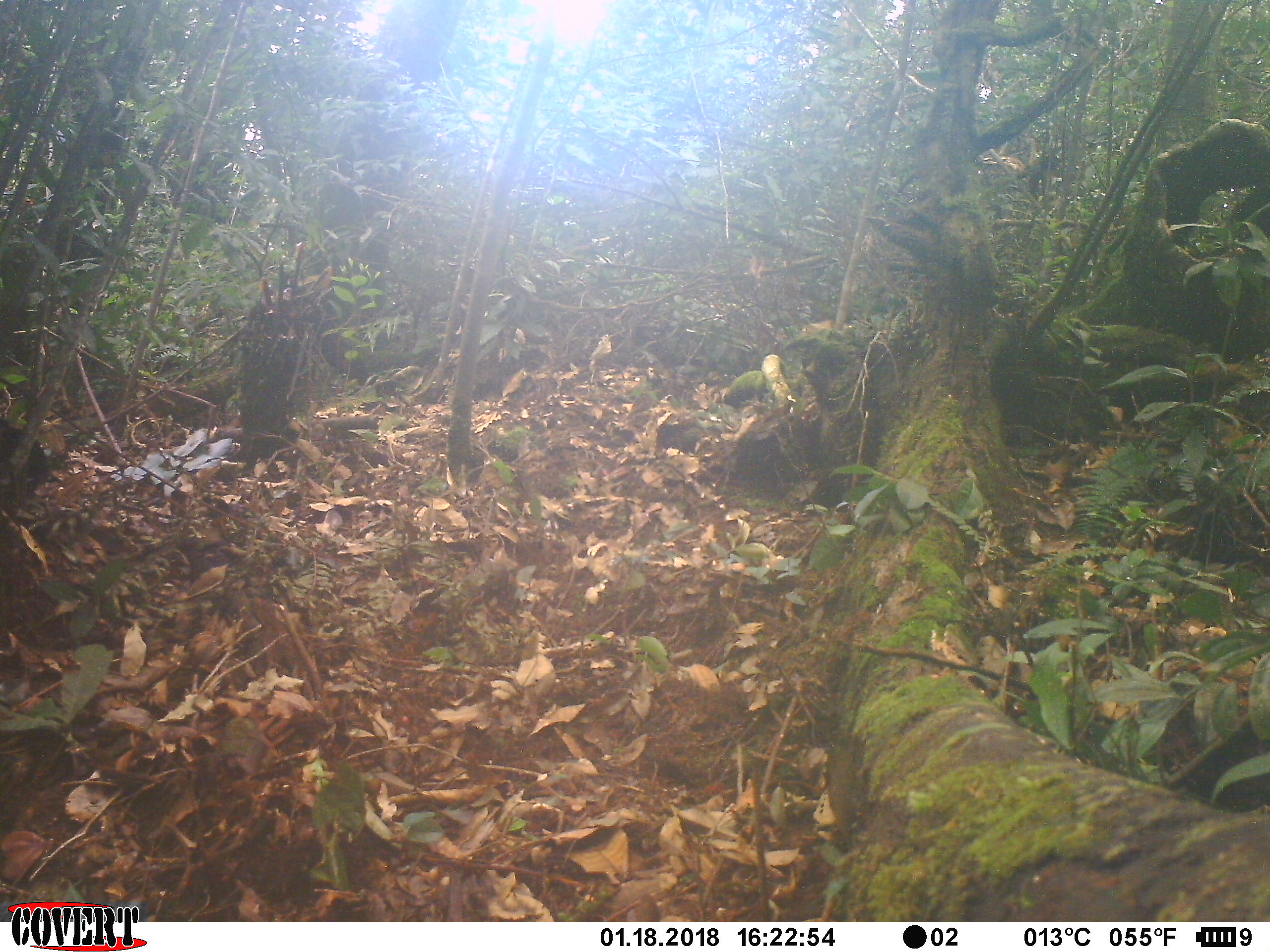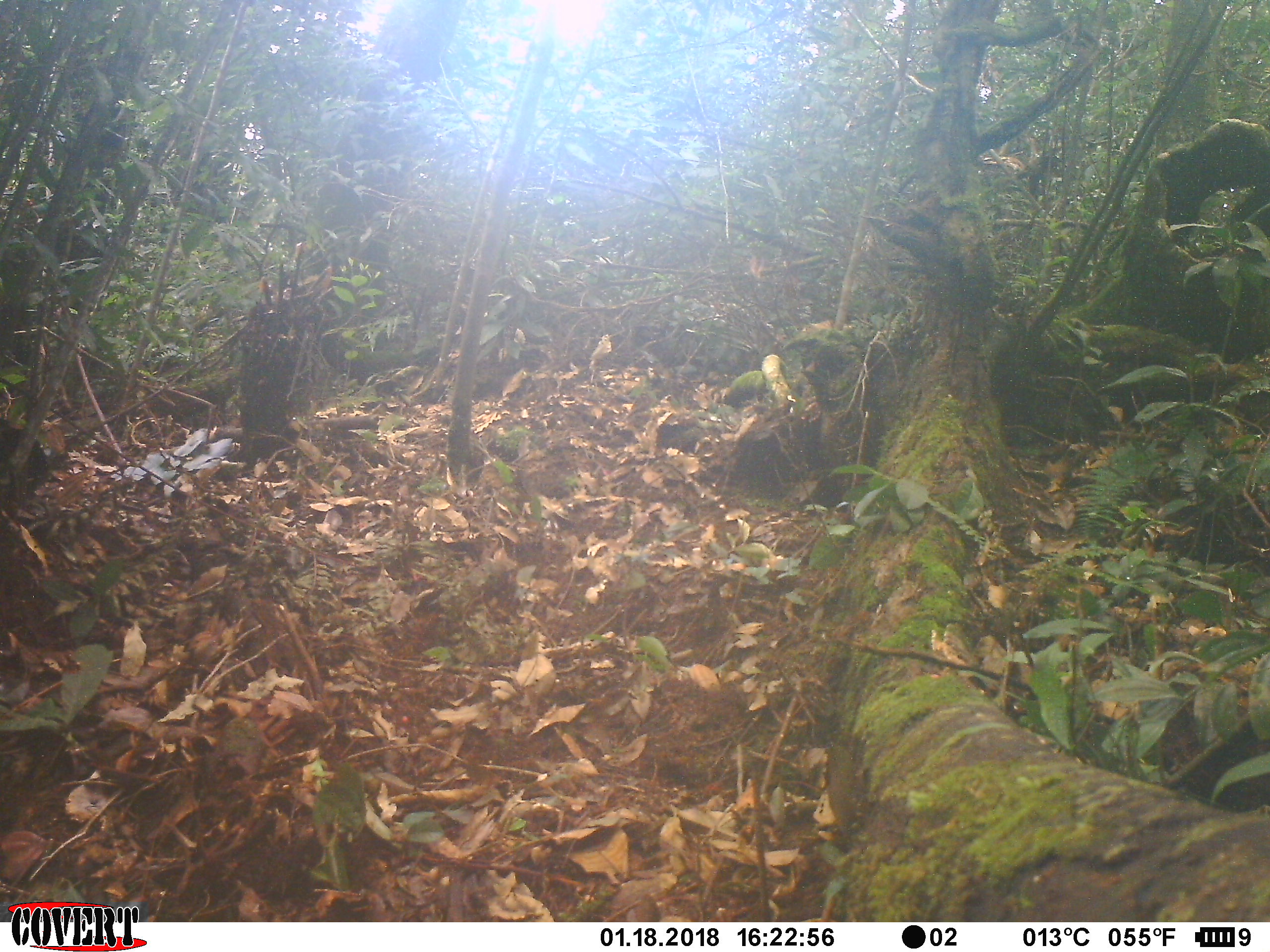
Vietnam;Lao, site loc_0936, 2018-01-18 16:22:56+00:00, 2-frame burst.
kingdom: Animalia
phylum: Chordata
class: Aves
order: Passeriformes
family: Leiothrichidae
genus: Pterorhinus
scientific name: Pterorhinus pectoralis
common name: necklaced laughingthrush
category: necklaced laughingthrush sp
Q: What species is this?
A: Necklaced laughingthrush sp (necklaced laughingthrush) (Pterorhinus pectoralis).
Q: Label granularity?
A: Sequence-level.